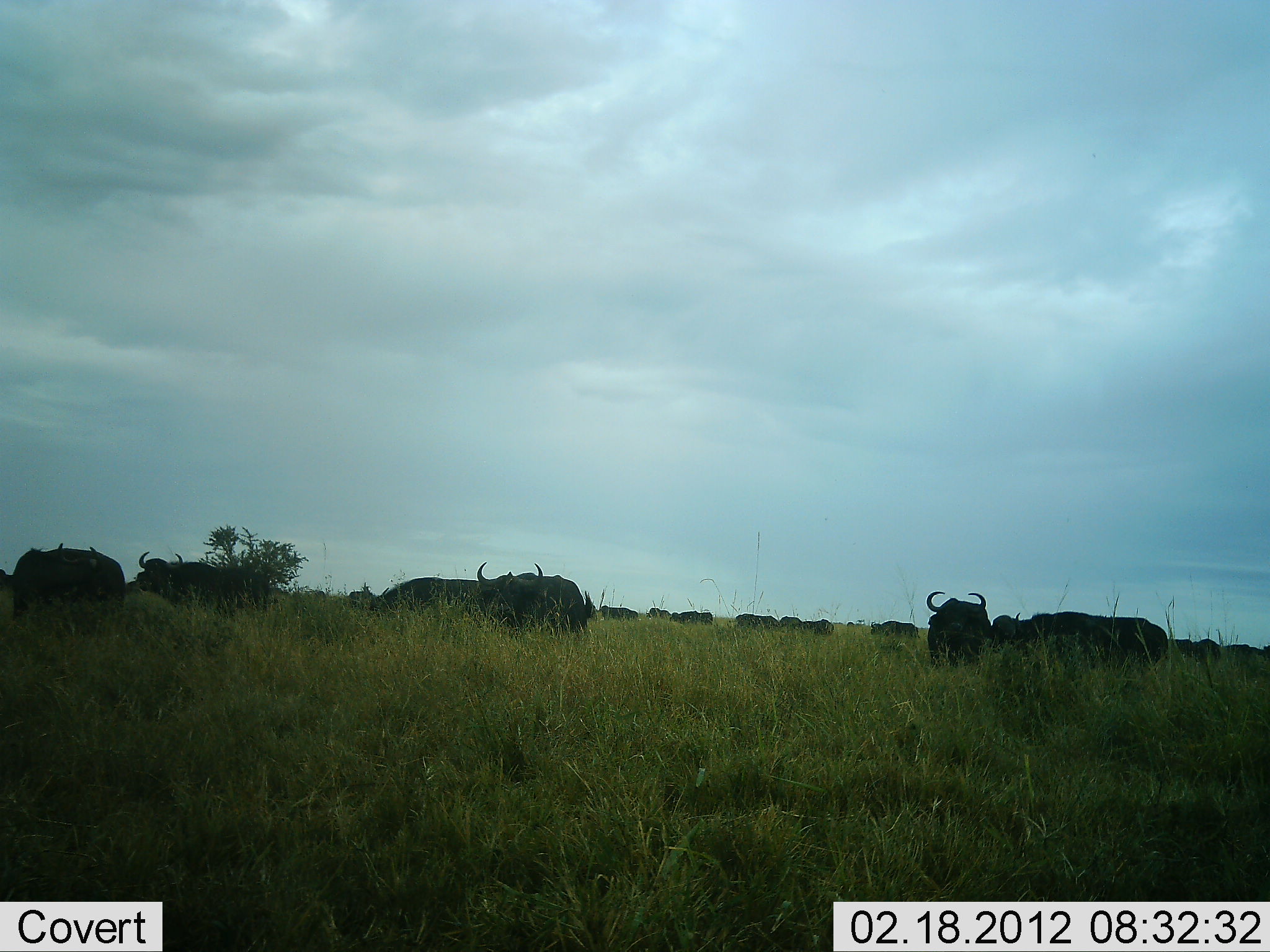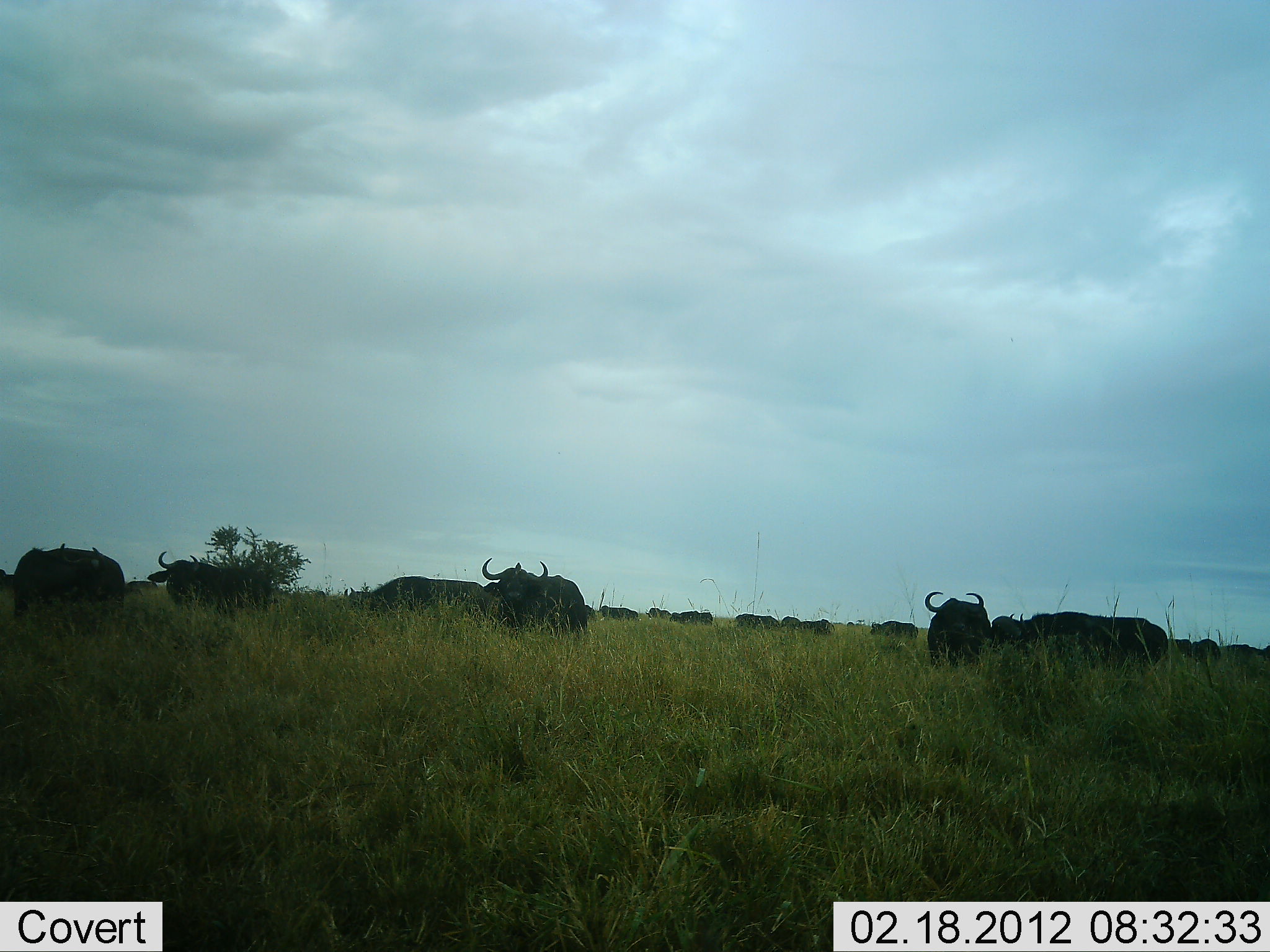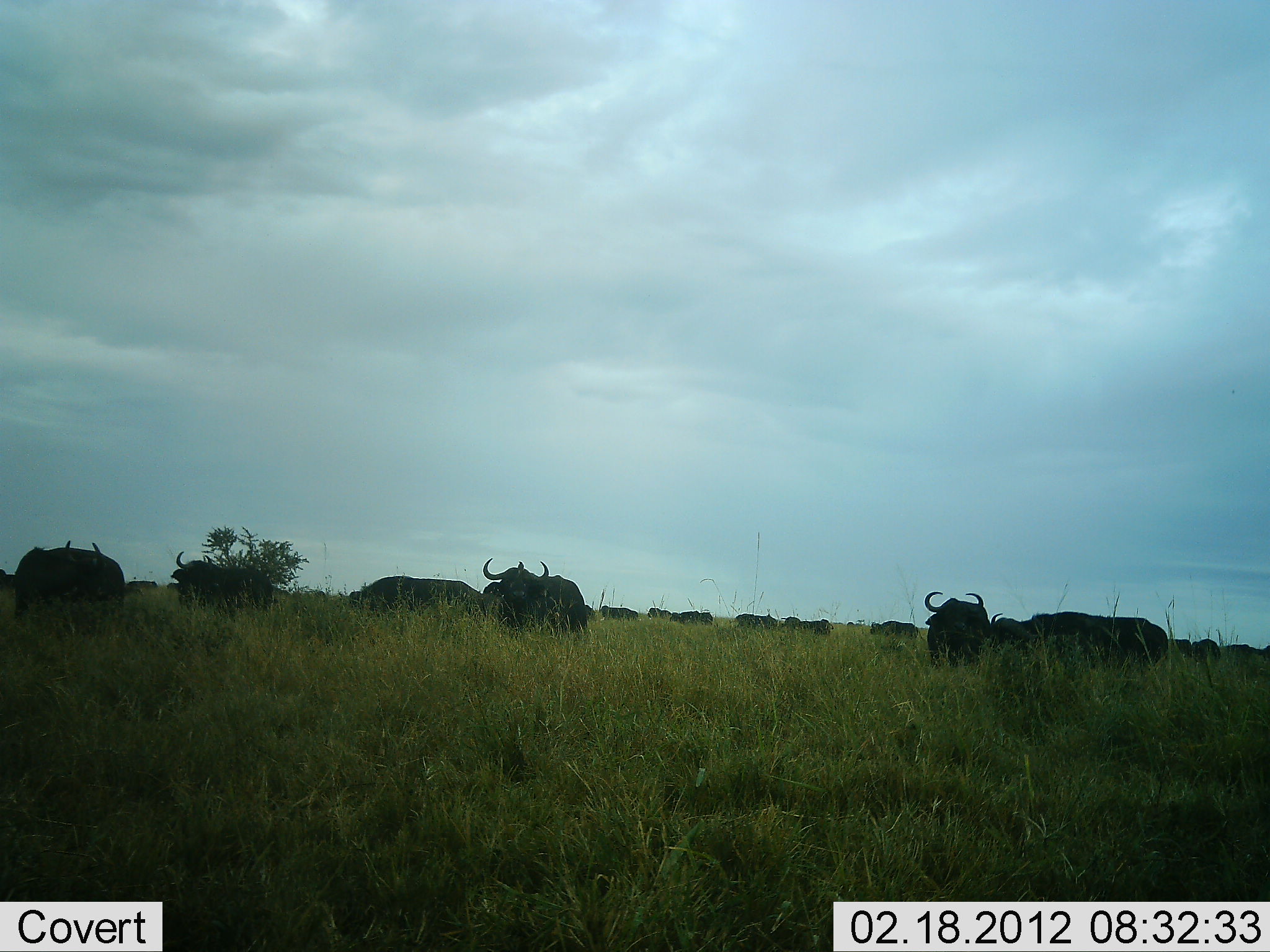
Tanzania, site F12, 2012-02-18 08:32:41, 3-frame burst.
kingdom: Animalia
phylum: Chordata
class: Mammalia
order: Artiodactyla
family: Bovidae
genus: Syncerus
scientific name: Syncerus caffer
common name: cape buffalo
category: buffalo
Buffalo (cape buffalo) (Syncerus caffer), count 11-50. Behavior (volunteer vote fractions): standing 69%, resting 19%, moving 31%, interacting 4%. Young present (vote fraction): 4%. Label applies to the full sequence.